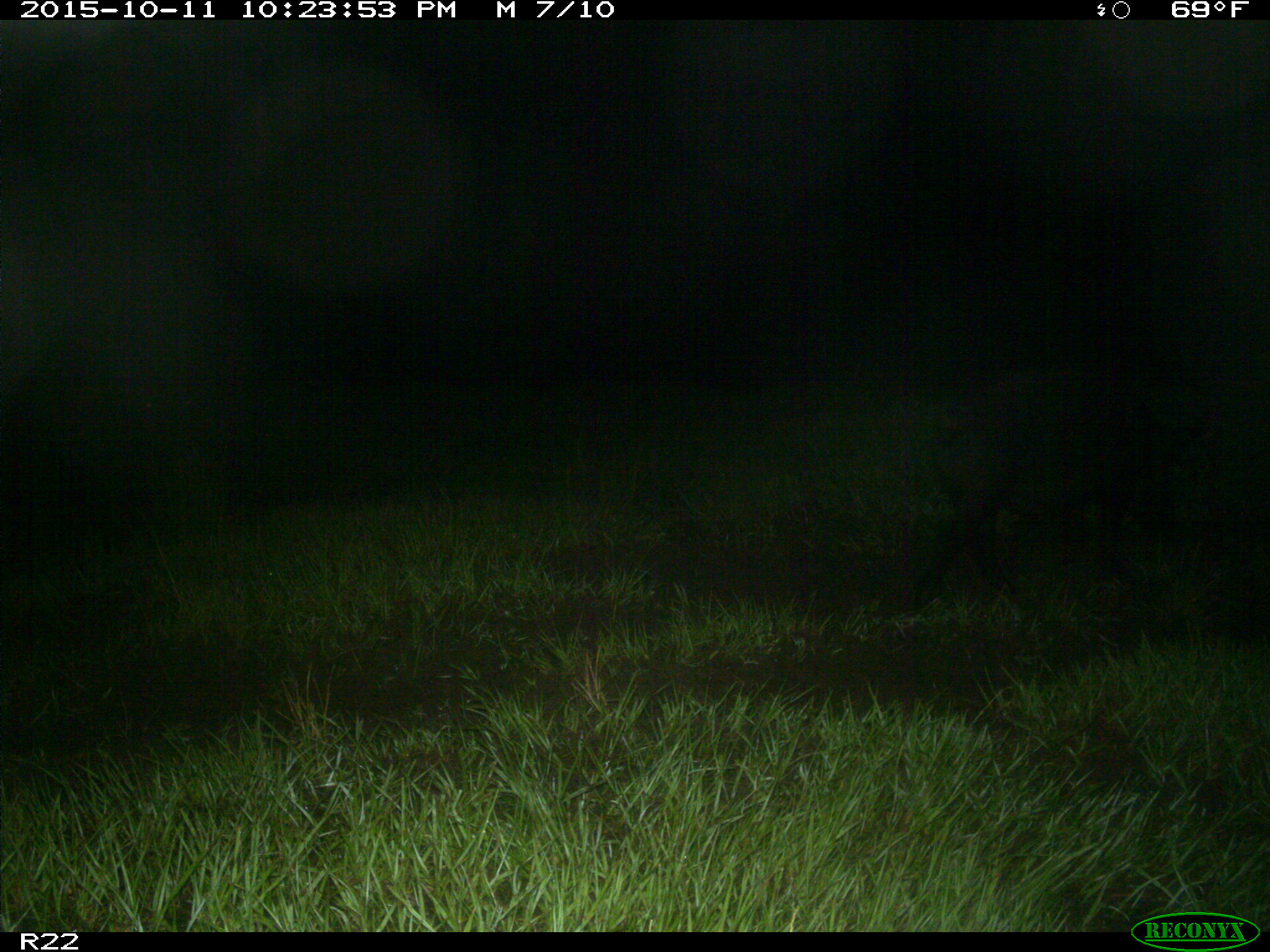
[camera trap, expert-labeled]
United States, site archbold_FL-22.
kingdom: Animalia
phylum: Chordata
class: Mammalia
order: Artiodactyla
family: Suidae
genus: Sus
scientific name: Sus scrofa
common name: wild boar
Sus scrofa (wild boar).